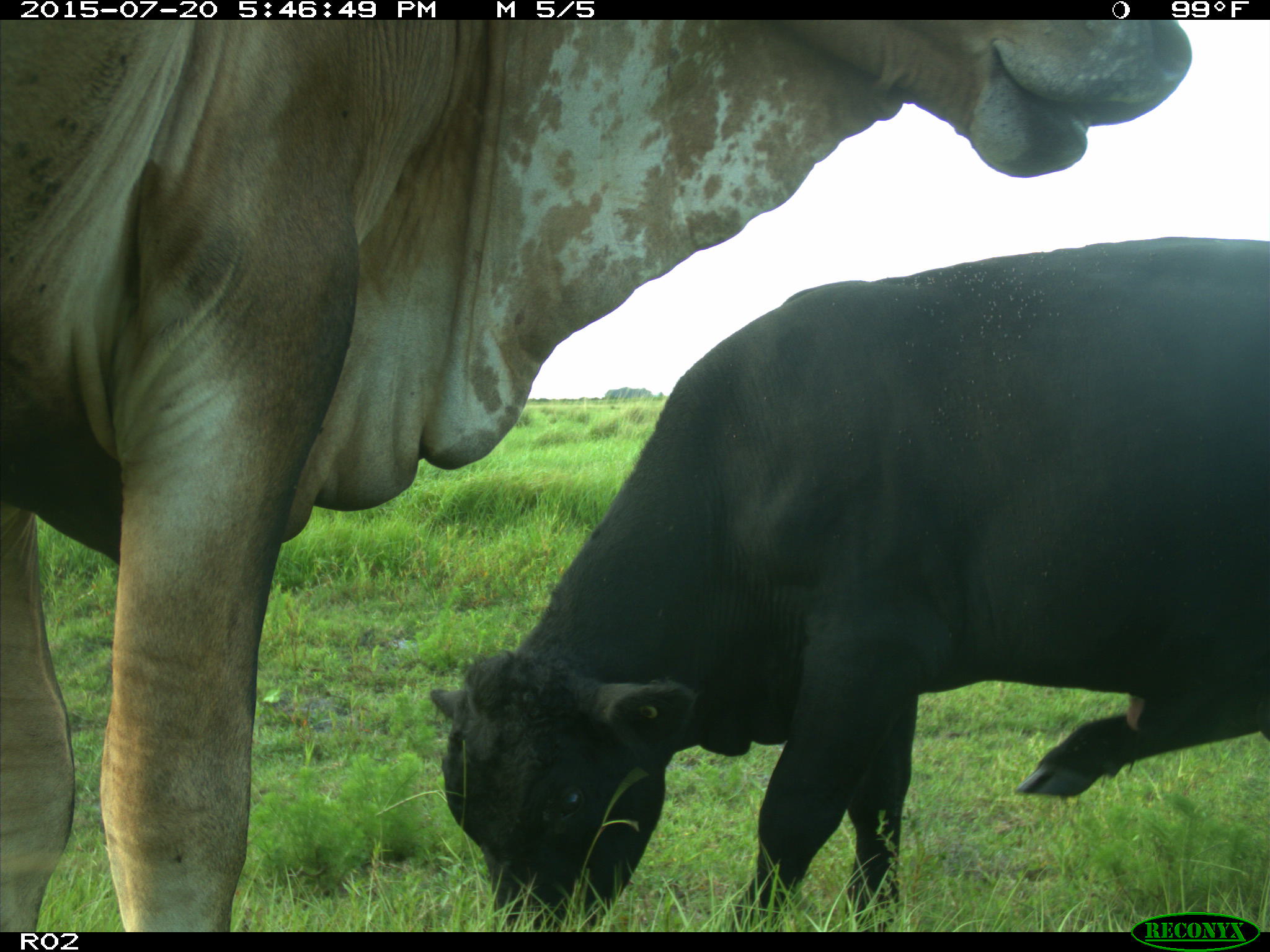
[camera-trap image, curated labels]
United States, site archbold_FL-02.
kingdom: Animalia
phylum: Chordata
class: Mammalia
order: Artiodactyla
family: Bovidae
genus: Bos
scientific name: Bos taurus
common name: domestic cow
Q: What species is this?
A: Bos taurus (domestic cow).